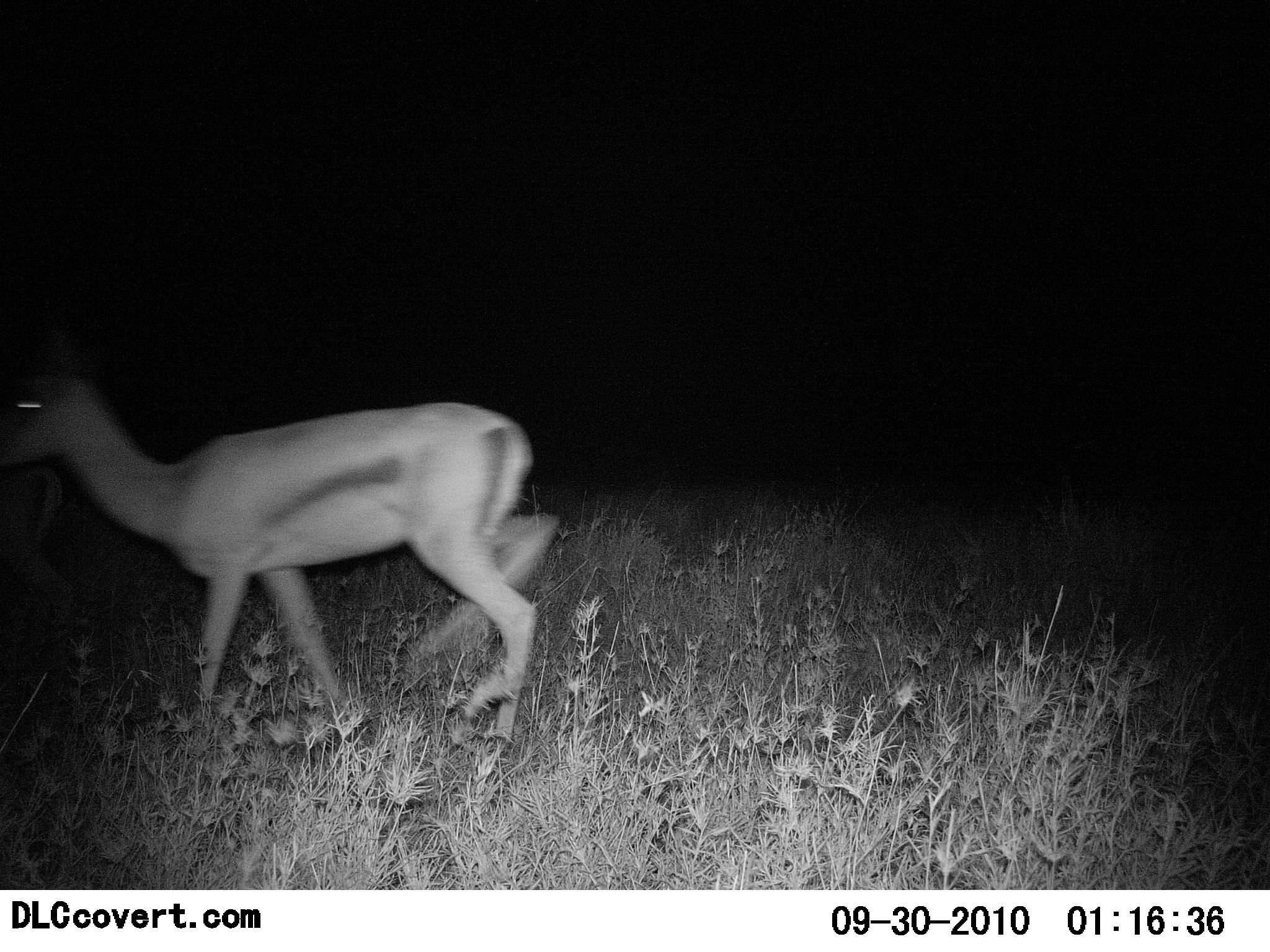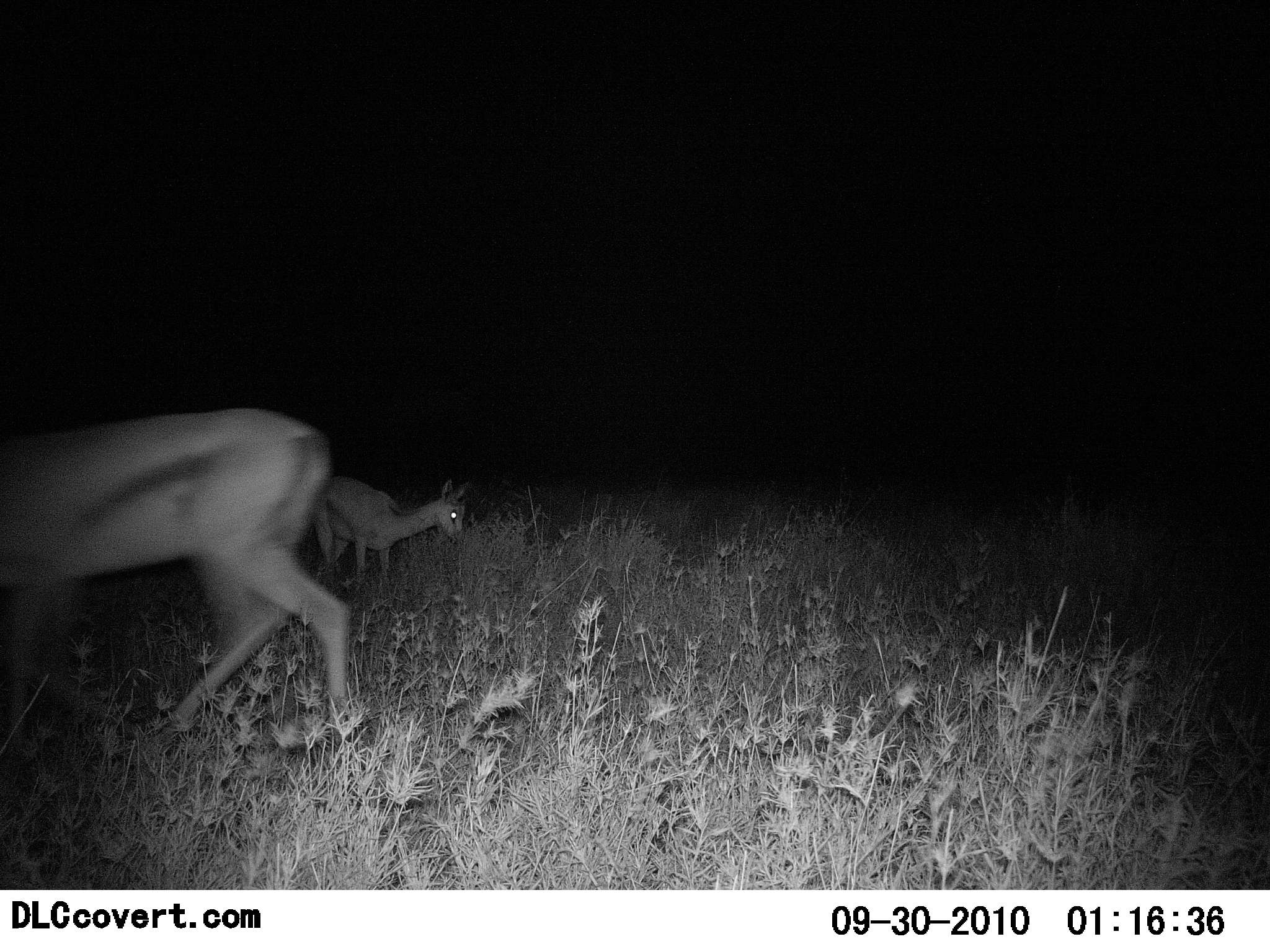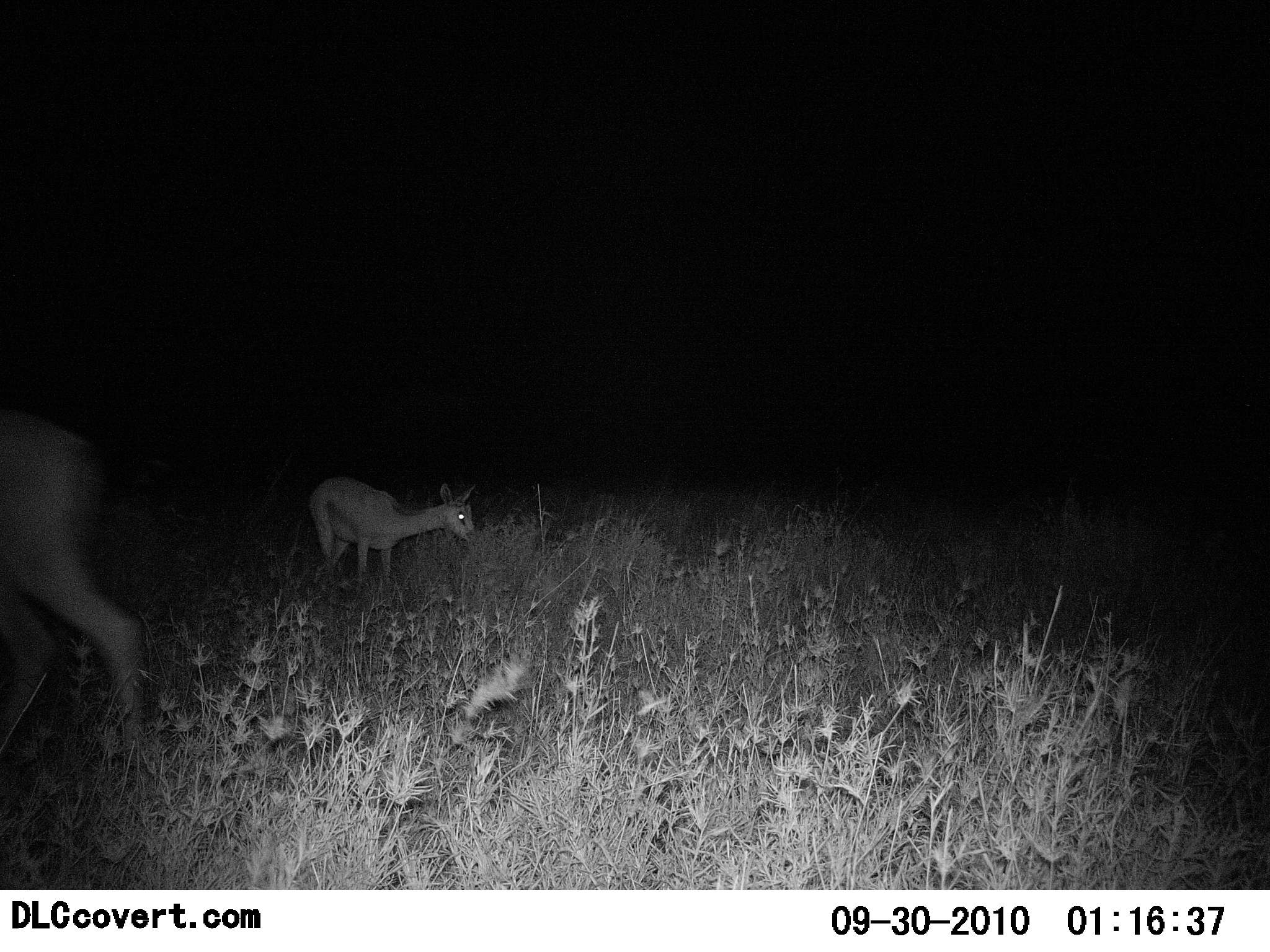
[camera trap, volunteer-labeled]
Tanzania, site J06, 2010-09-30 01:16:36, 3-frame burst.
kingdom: Animalia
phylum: Chordata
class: Mammalia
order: Artiodactyla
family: Bovidae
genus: Eudorcas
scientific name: Eudorcas thomsonii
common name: thomson's gazelle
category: gazellethomsons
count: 2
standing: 8%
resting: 0%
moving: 100%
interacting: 0%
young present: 33%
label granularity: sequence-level